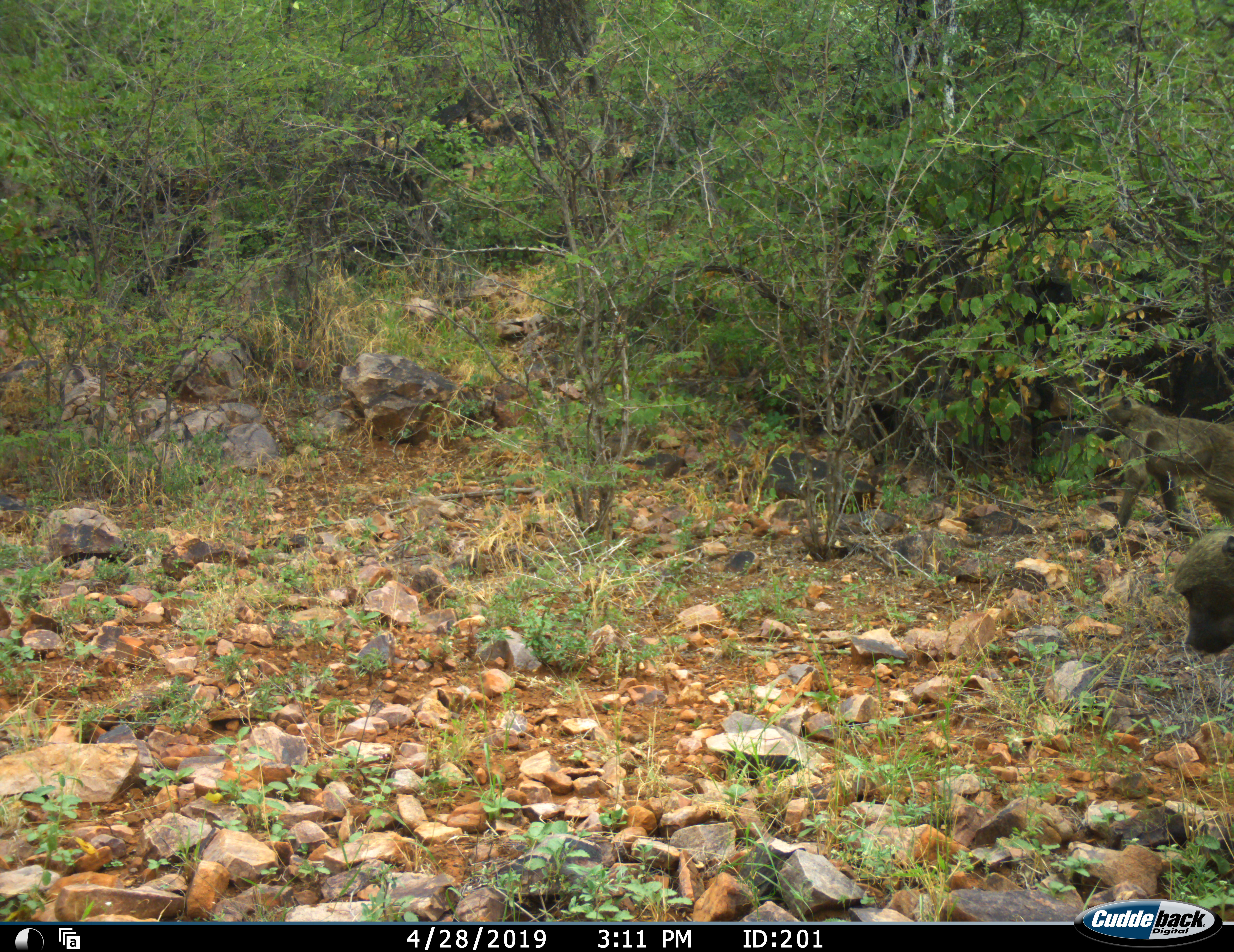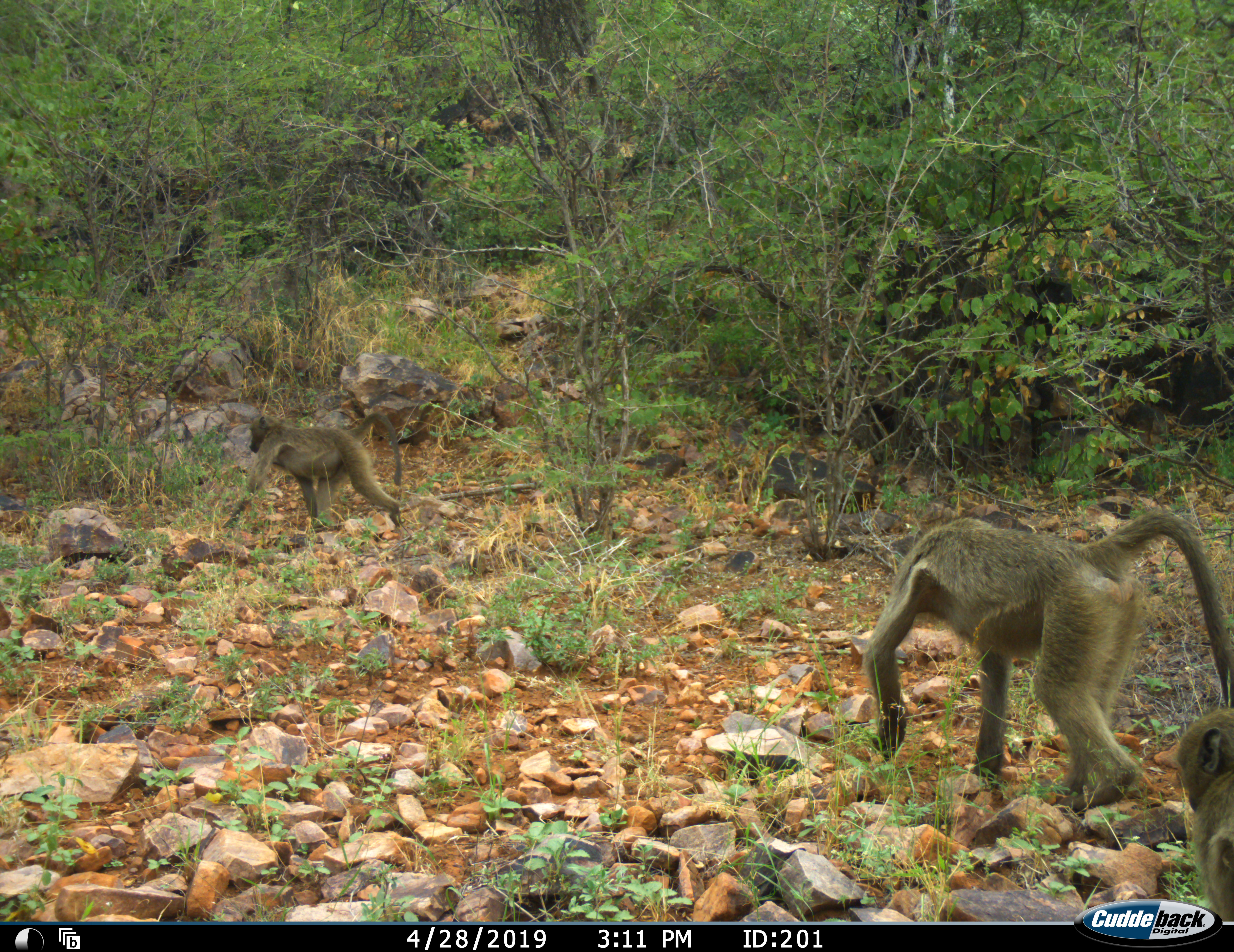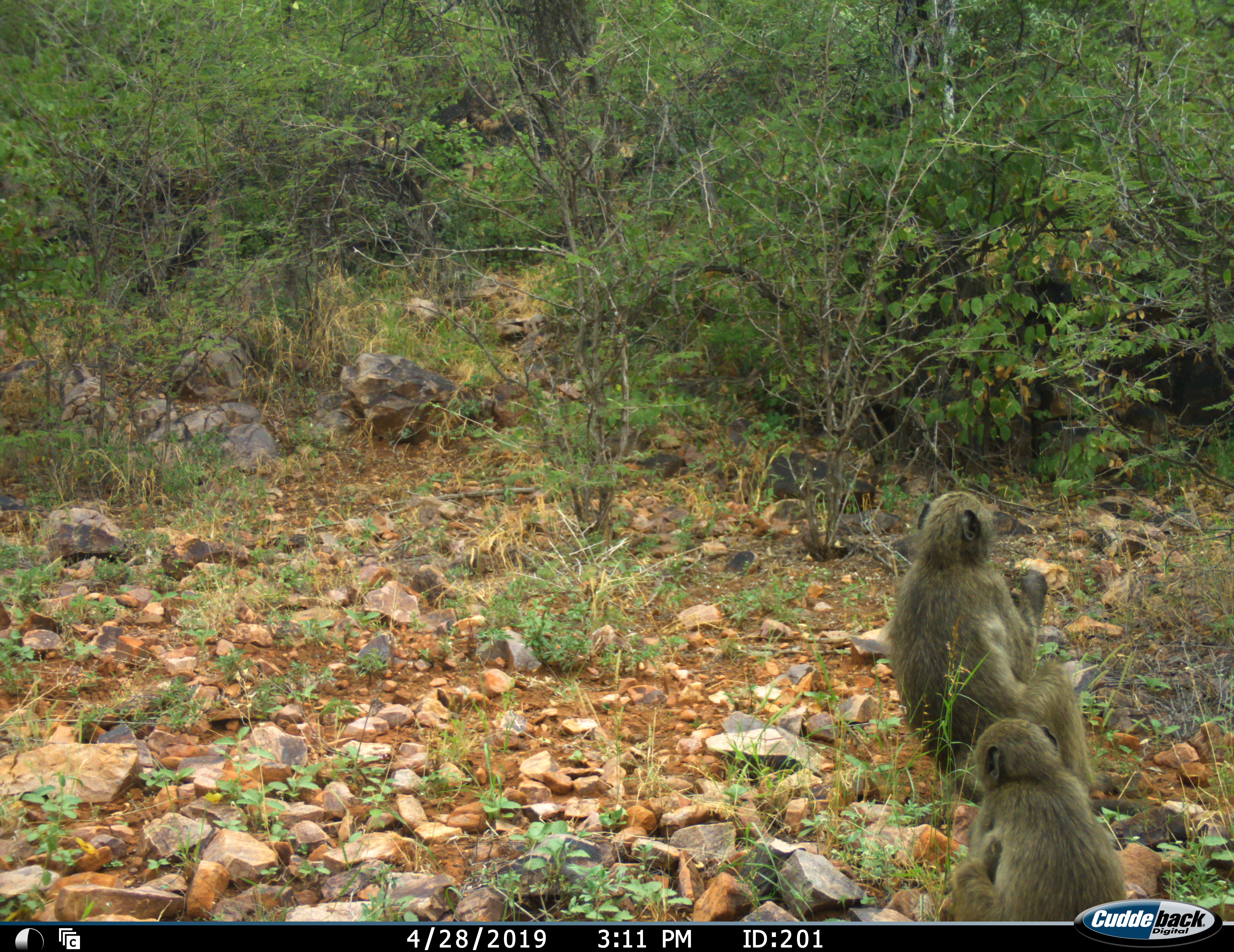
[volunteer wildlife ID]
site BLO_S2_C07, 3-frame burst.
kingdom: Animalia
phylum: Chordata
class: Mammalia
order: Primates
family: Cercopithecidae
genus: Papio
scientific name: Papio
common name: baboon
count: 3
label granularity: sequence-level